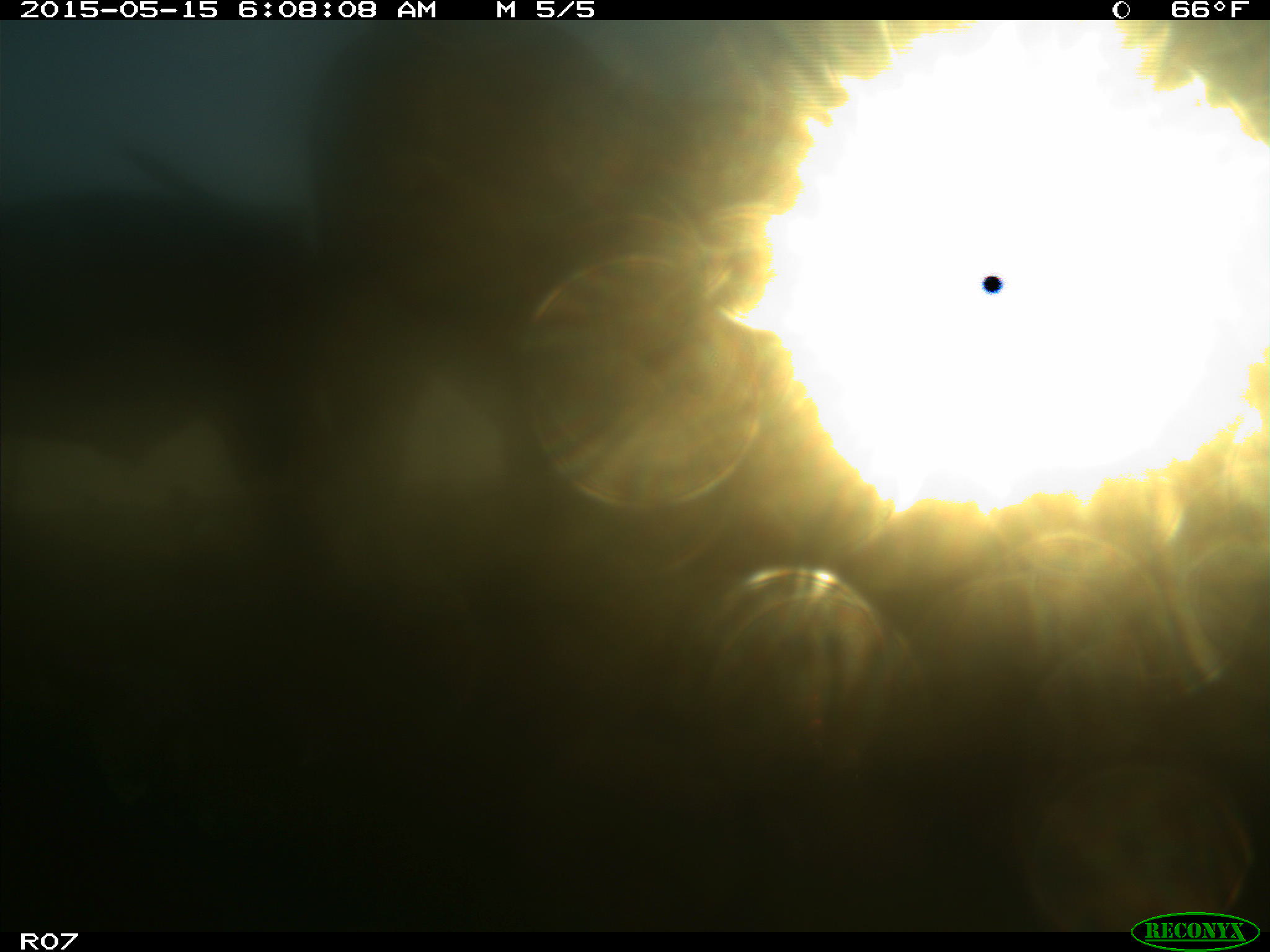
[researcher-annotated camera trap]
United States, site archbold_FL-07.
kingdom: Animalia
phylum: Chordata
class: Mammalia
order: Artiodactyla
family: Bovidae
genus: Bos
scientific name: Bos taurus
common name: domestic cow